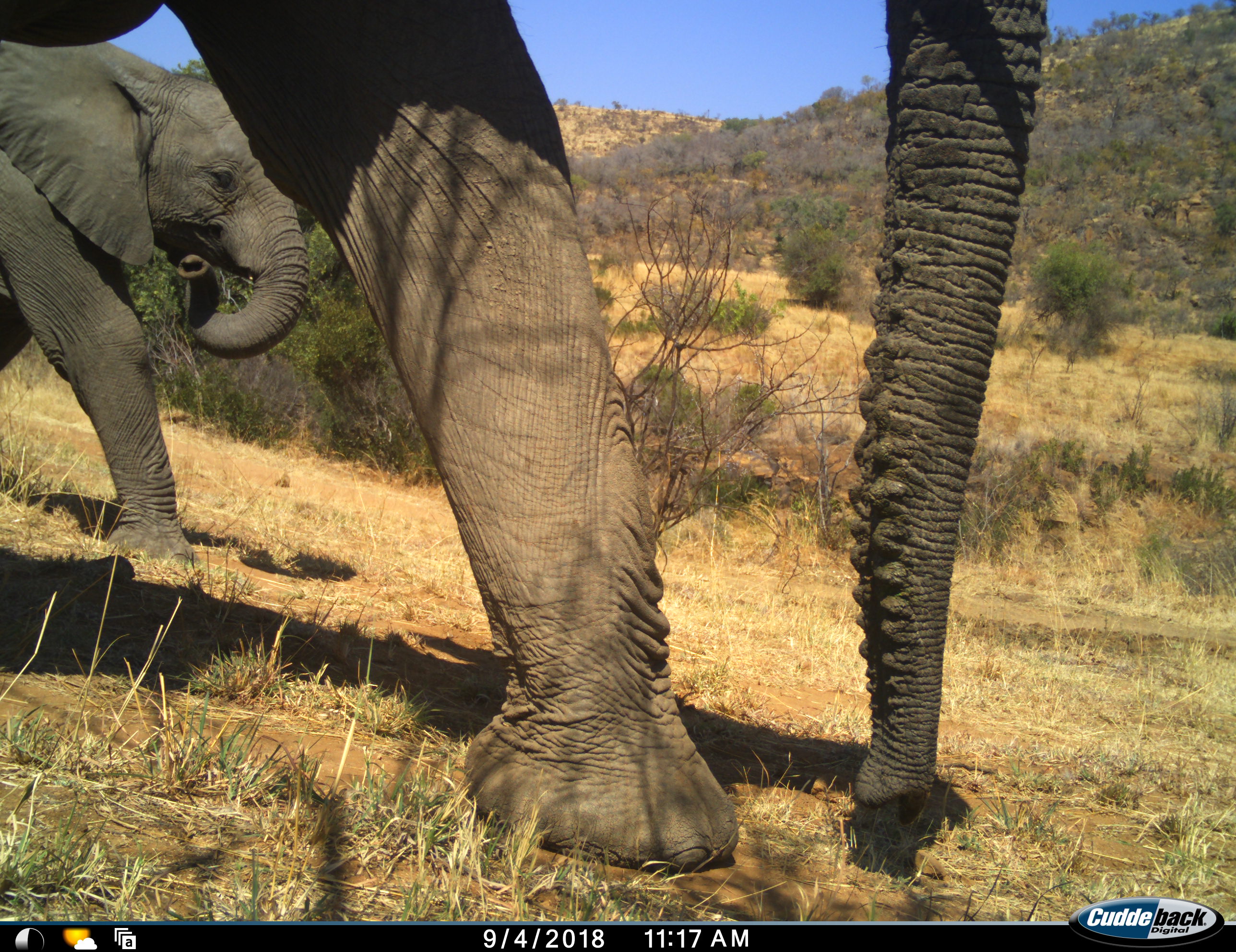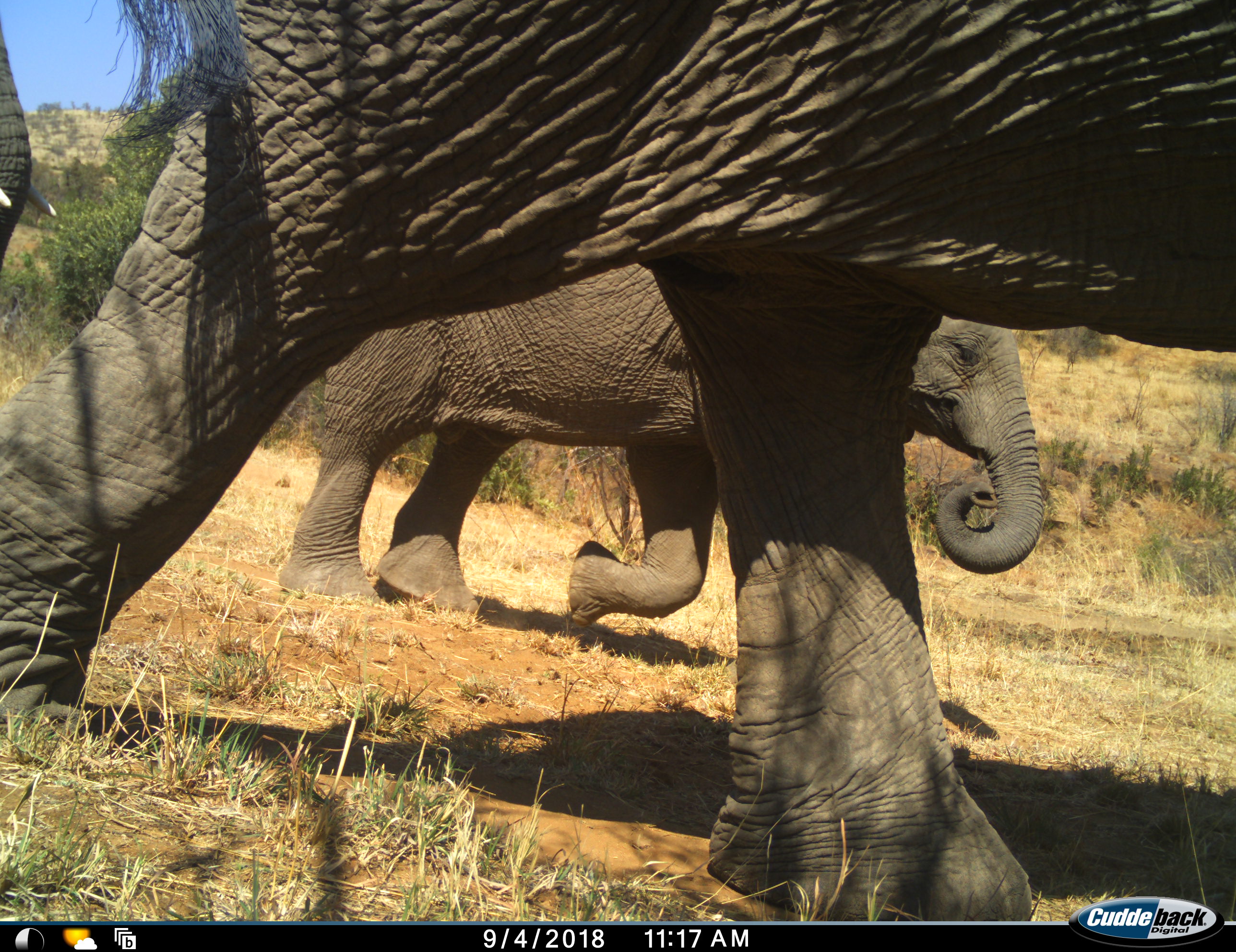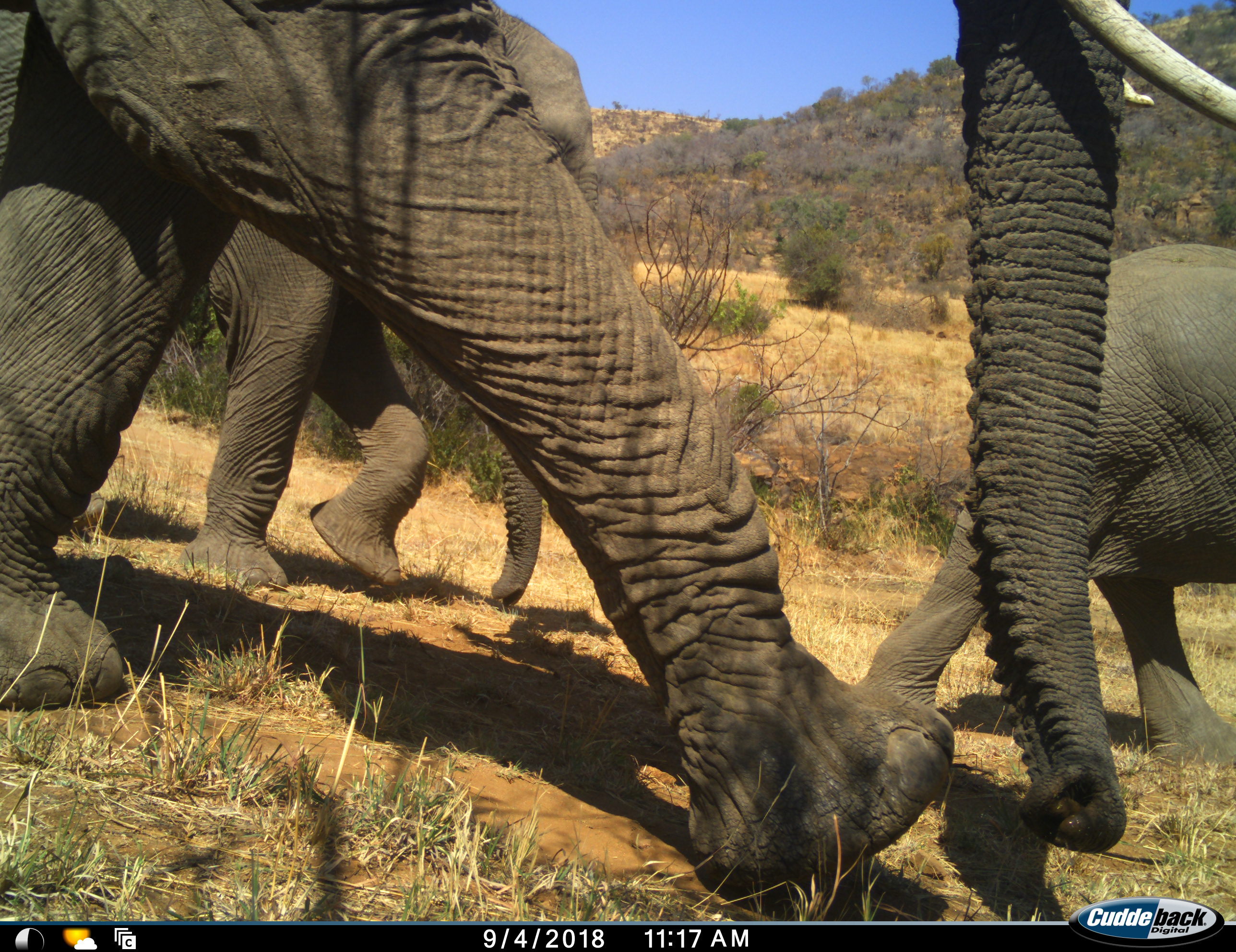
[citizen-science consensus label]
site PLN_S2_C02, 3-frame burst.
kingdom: Animalia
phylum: Chordata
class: Mammalia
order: Proboscidea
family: Elephantidae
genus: Loxodonta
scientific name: Loxodonta africana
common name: african bush elephant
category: elephant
Elephant (african bush elephant) (Loxodonta africana), count 3. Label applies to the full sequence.